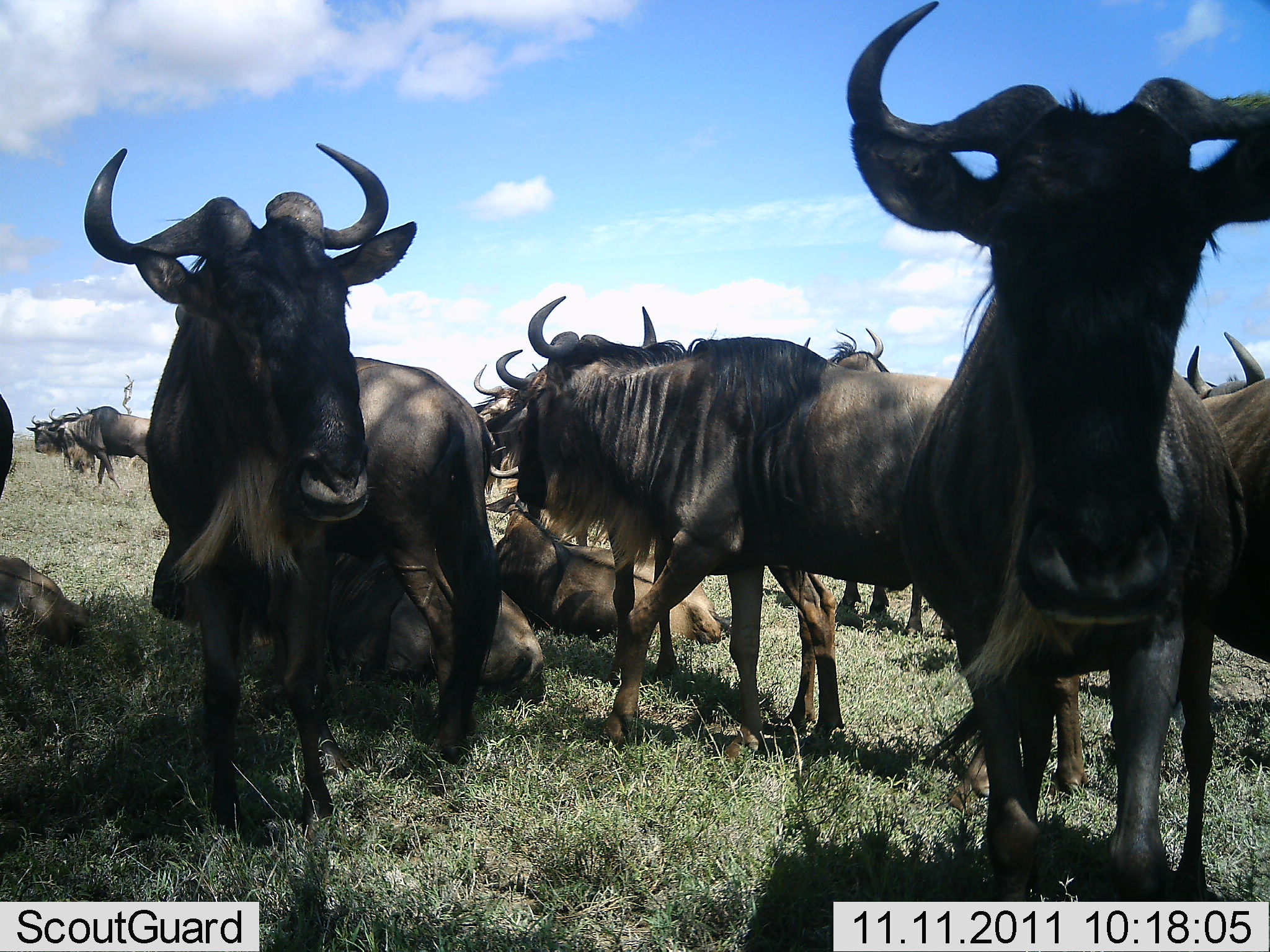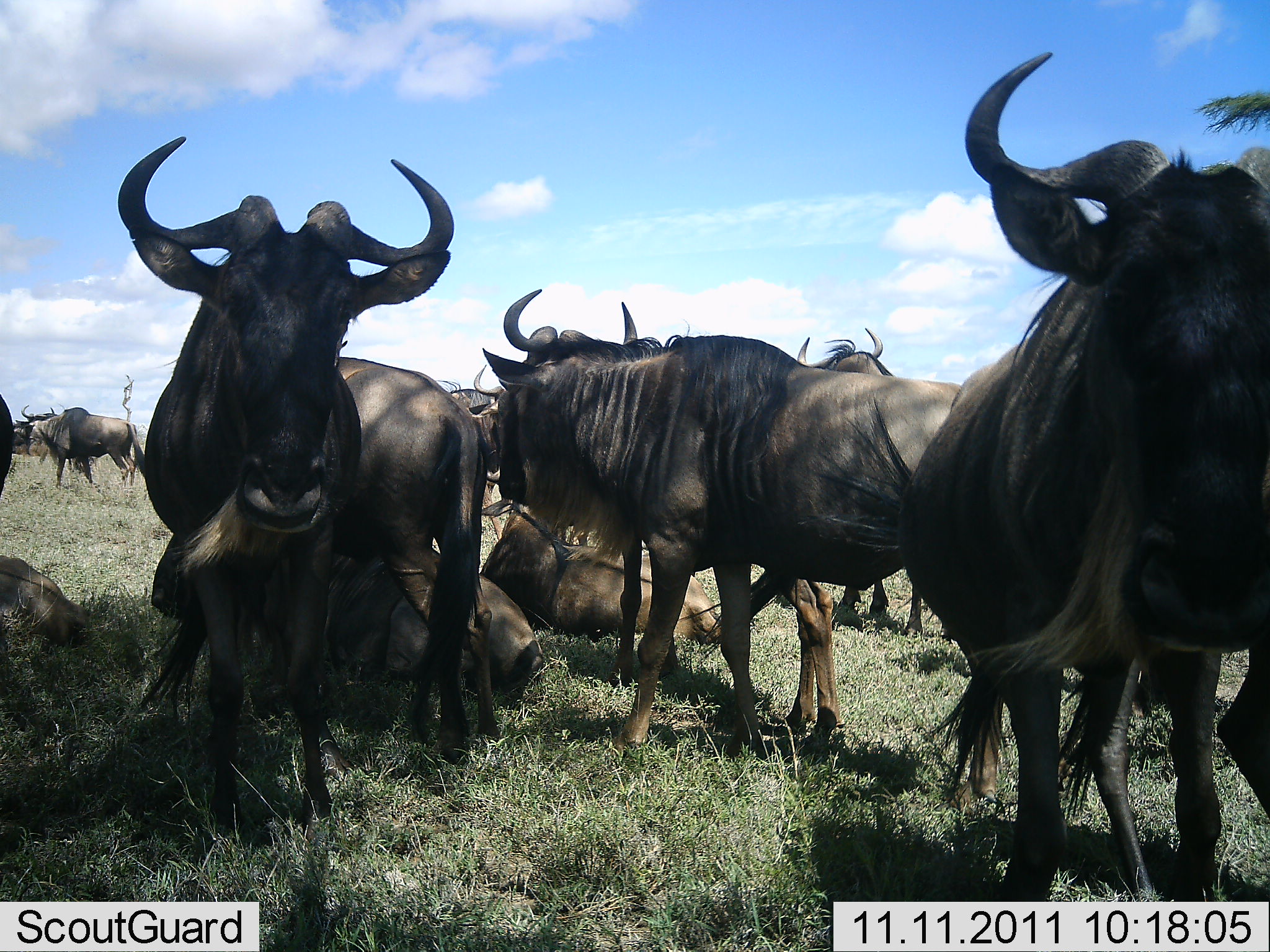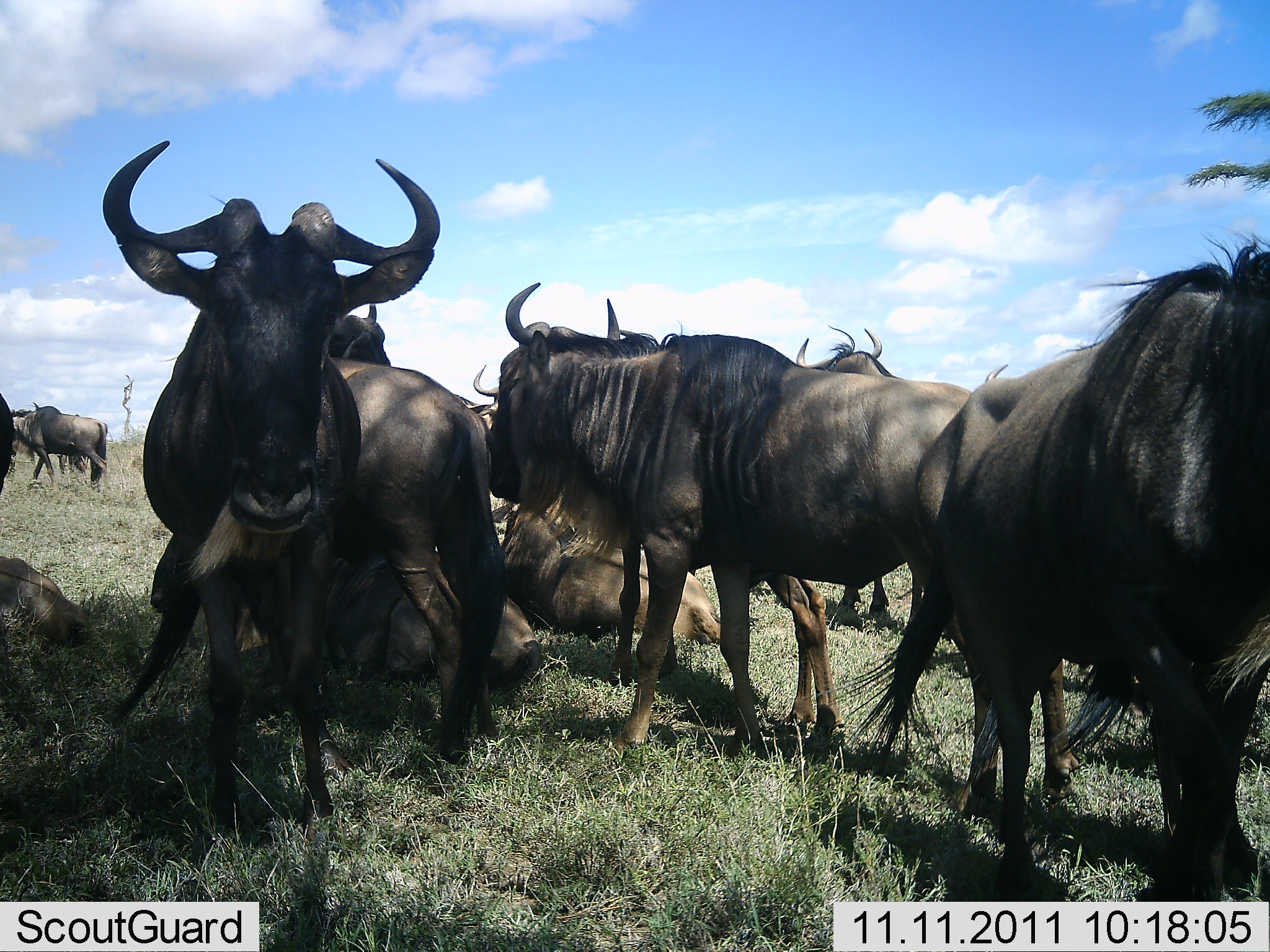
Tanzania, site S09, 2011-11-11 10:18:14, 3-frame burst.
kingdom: Animalia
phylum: Chordata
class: Mammalia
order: Artiodactyla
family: Bovidae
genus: Connochaetes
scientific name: Connochaetes taurinus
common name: blue wildebeest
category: wildebeest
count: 11-50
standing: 80%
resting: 90%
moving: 30%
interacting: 20%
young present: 0%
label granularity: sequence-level